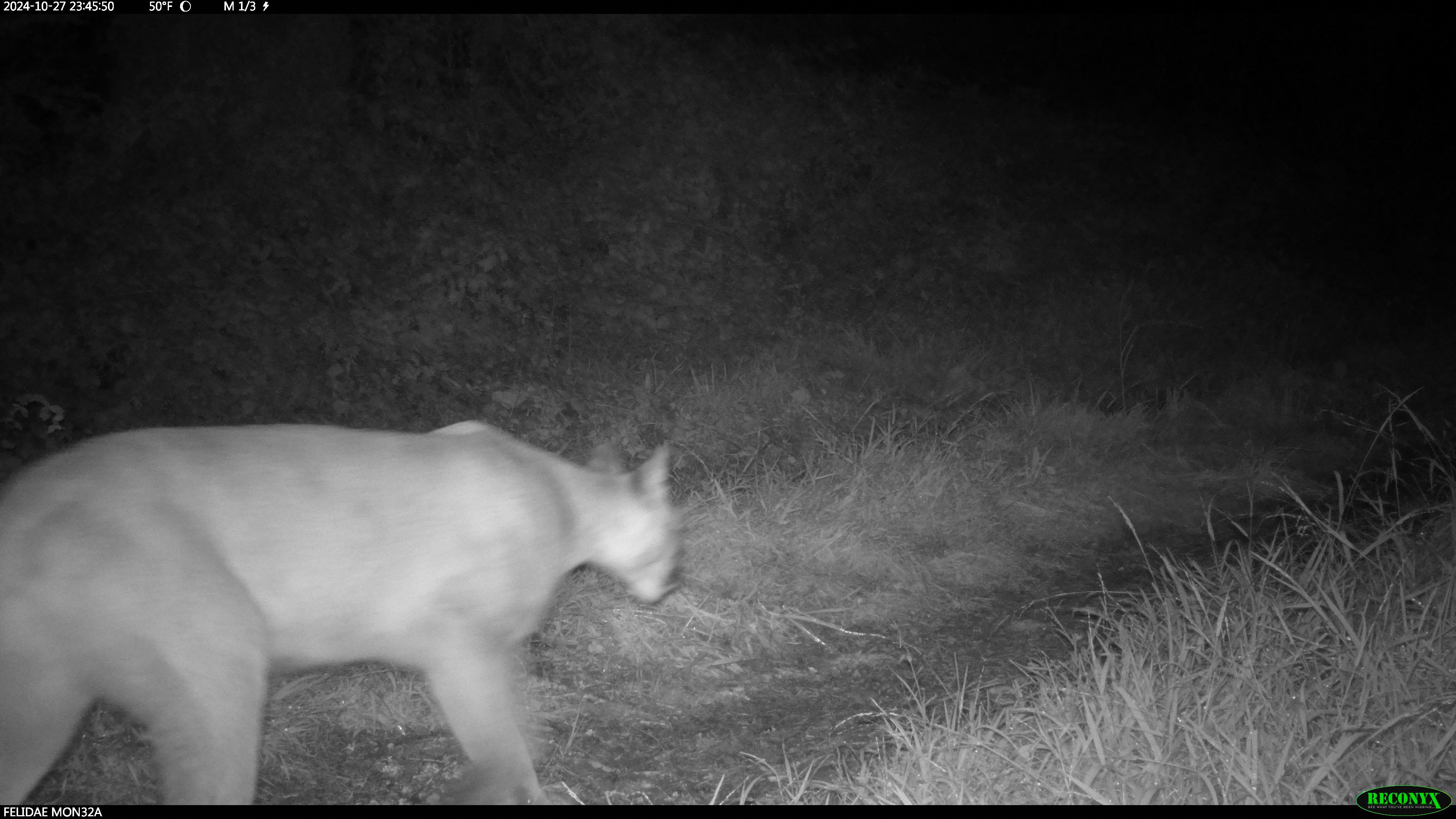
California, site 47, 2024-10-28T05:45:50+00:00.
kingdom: Animalia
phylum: Chordata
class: Mammalia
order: Carnivora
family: Felidae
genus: Puma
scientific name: Puma concolor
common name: puma